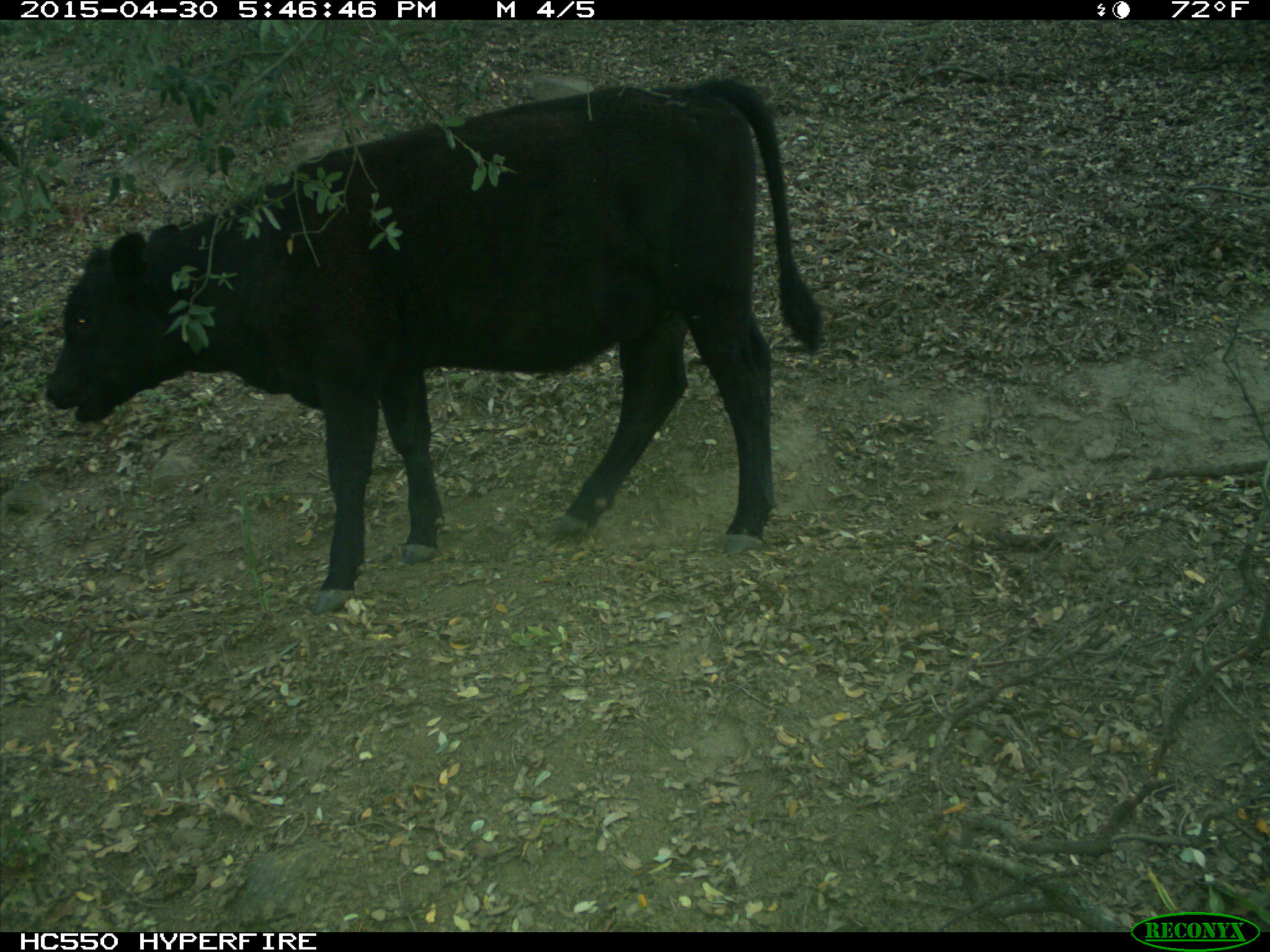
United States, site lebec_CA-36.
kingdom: Animalia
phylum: Chordata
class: Mammalia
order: Artiodactyla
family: Bovidae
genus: Bos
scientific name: Bos taurus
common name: domestic cow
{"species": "Bos taurus (domestic cow)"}